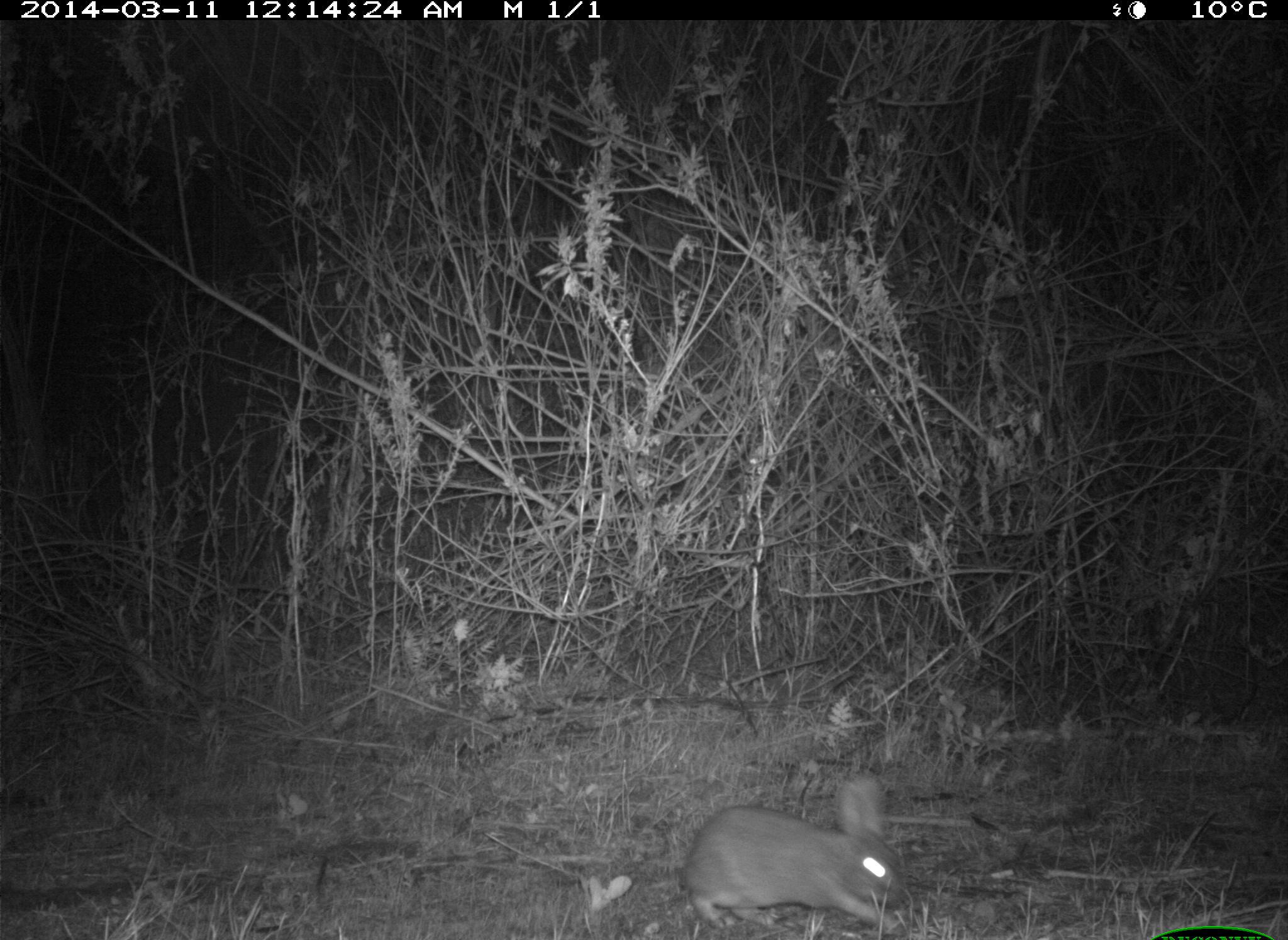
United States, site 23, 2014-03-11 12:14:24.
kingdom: Animalia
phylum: Chordata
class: Mammalia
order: Lagomorpha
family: Leporidae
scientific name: Leporidae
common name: rabbits and hares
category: rabbit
Rabbit (rabbits and hares) (Leporidae).